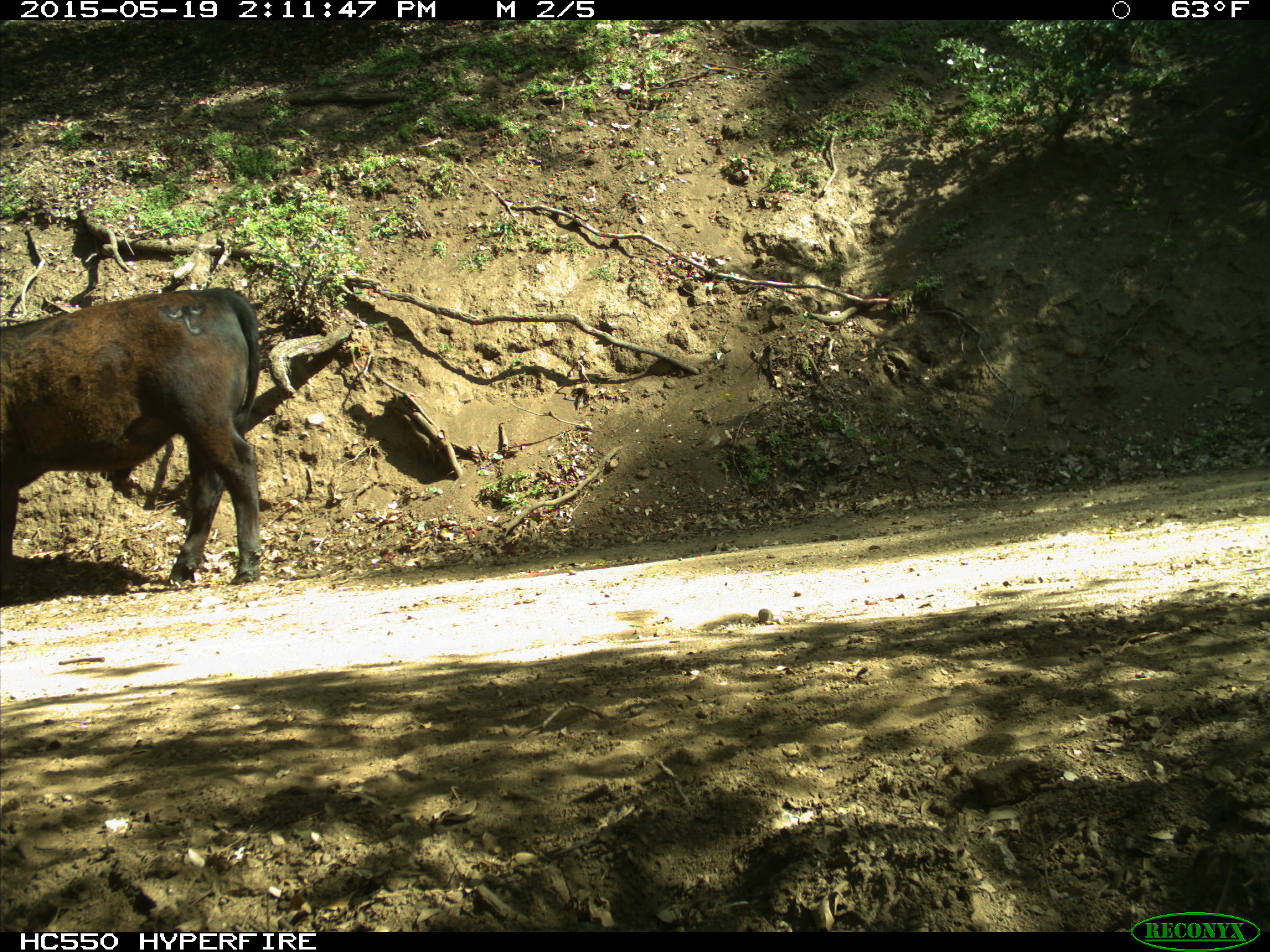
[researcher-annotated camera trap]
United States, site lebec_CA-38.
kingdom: Animalia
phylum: Chordata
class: Mammalia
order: Artiodactyla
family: Bovidae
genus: Bos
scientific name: Bos taurus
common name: domestic cow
Bos taurus (domestic cow).